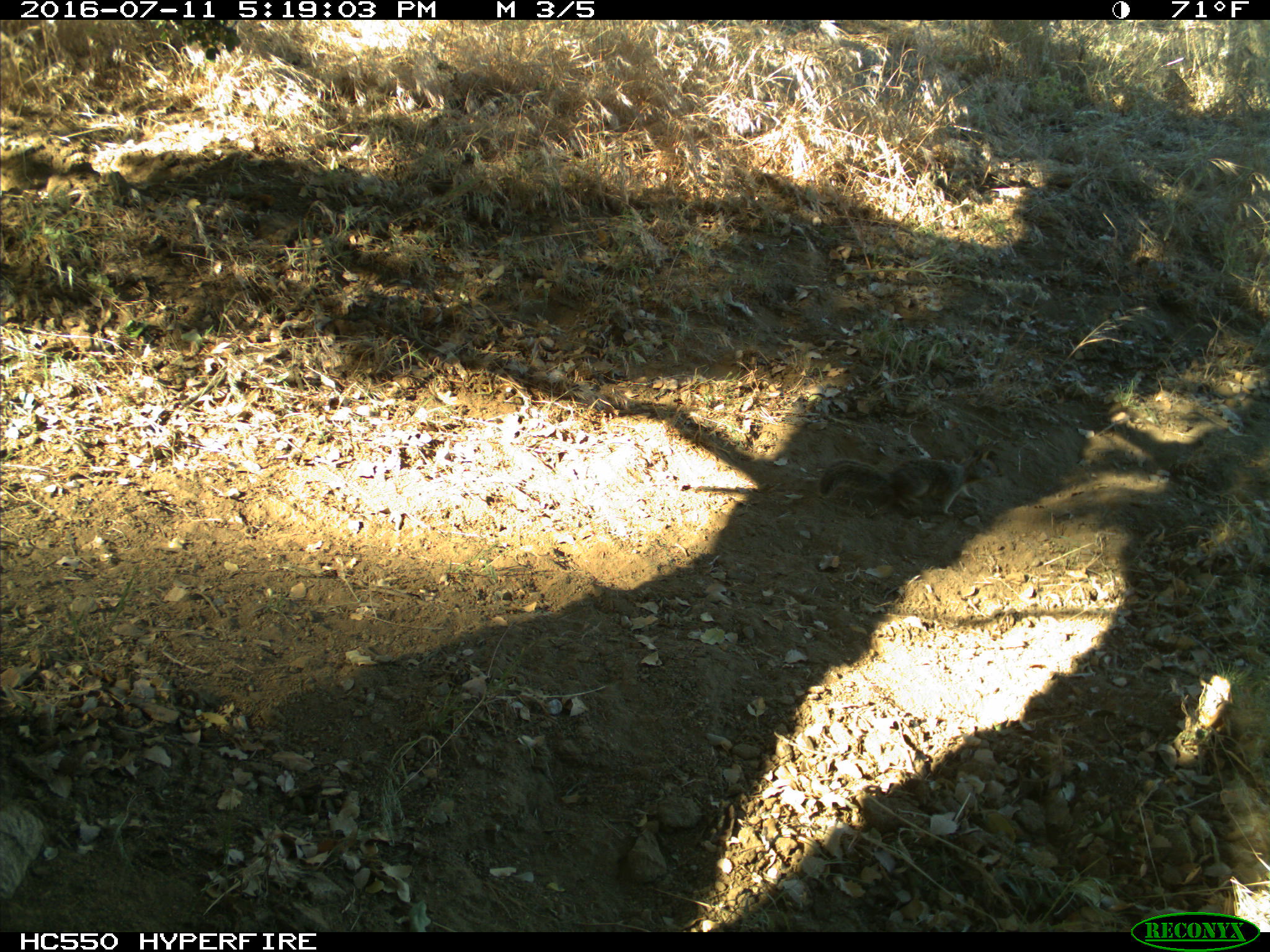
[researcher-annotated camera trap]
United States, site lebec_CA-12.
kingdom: Animalia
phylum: Chordata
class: Mammalia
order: Rodentia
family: Sciuridae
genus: Otospermophilus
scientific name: Otospermophilus beecheyi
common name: california ground squirrel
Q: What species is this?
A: Otospermophilus beecheyi (california ground squirrel).